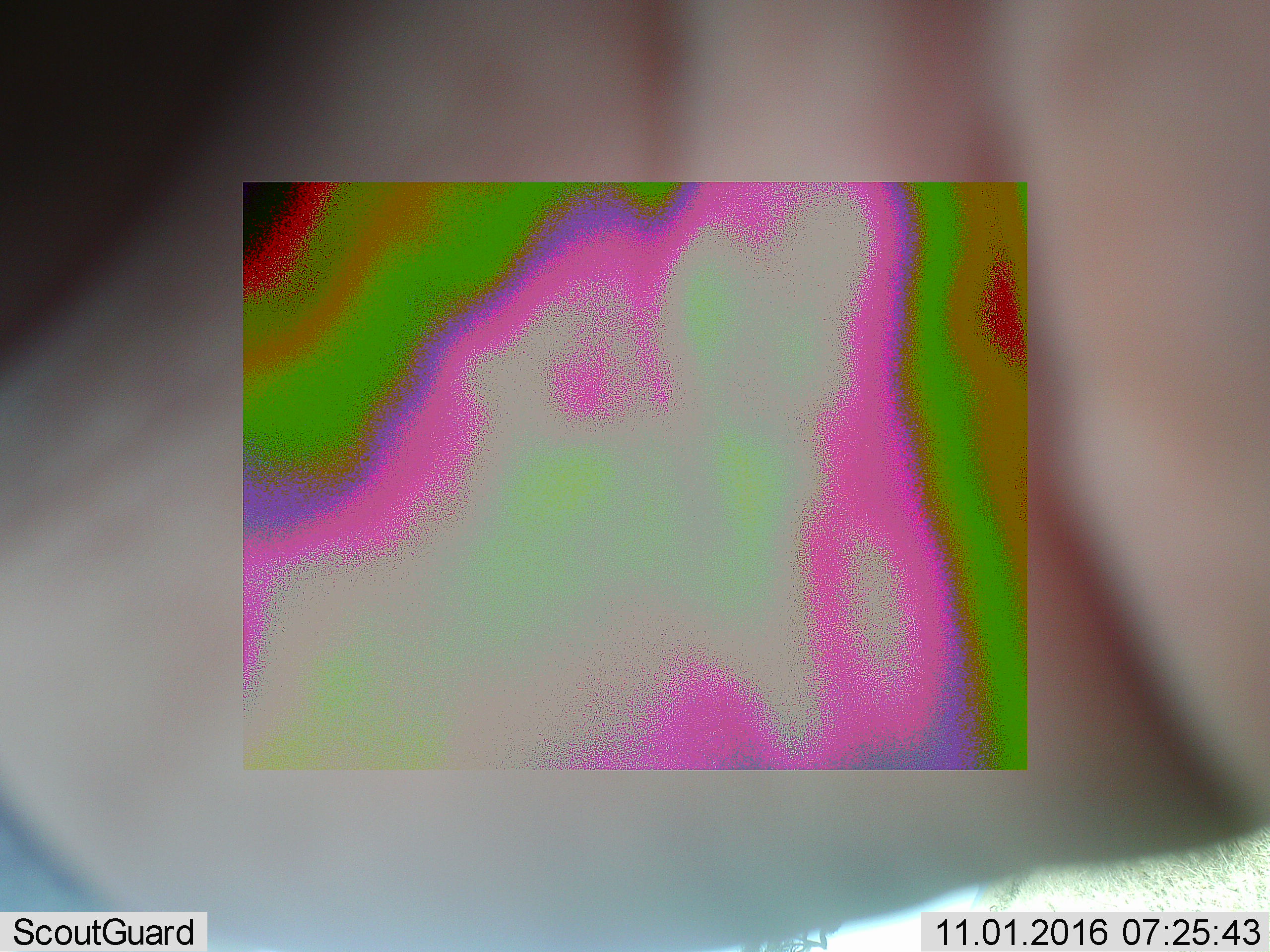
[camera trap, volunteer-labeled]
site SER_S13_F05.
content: unidentified animal